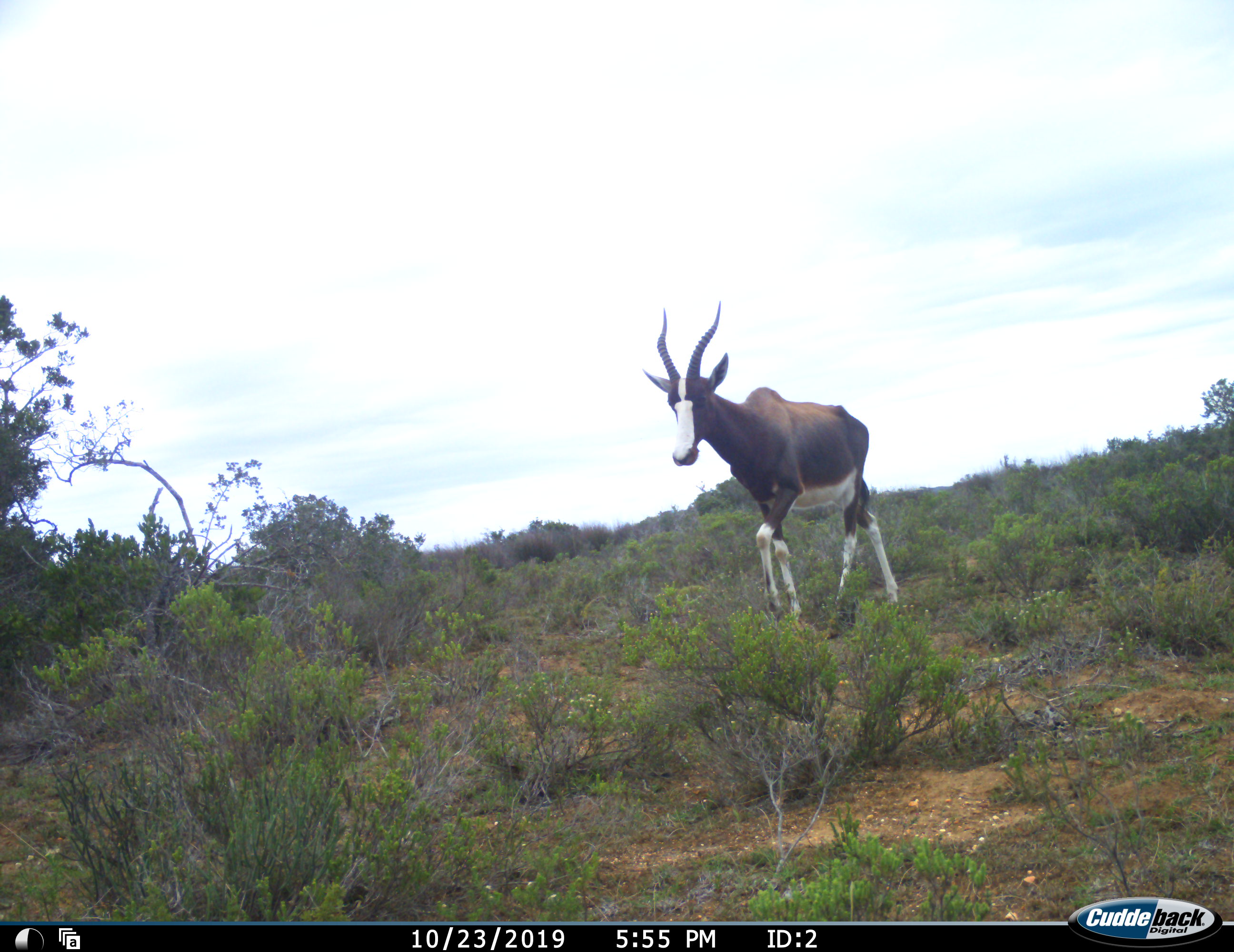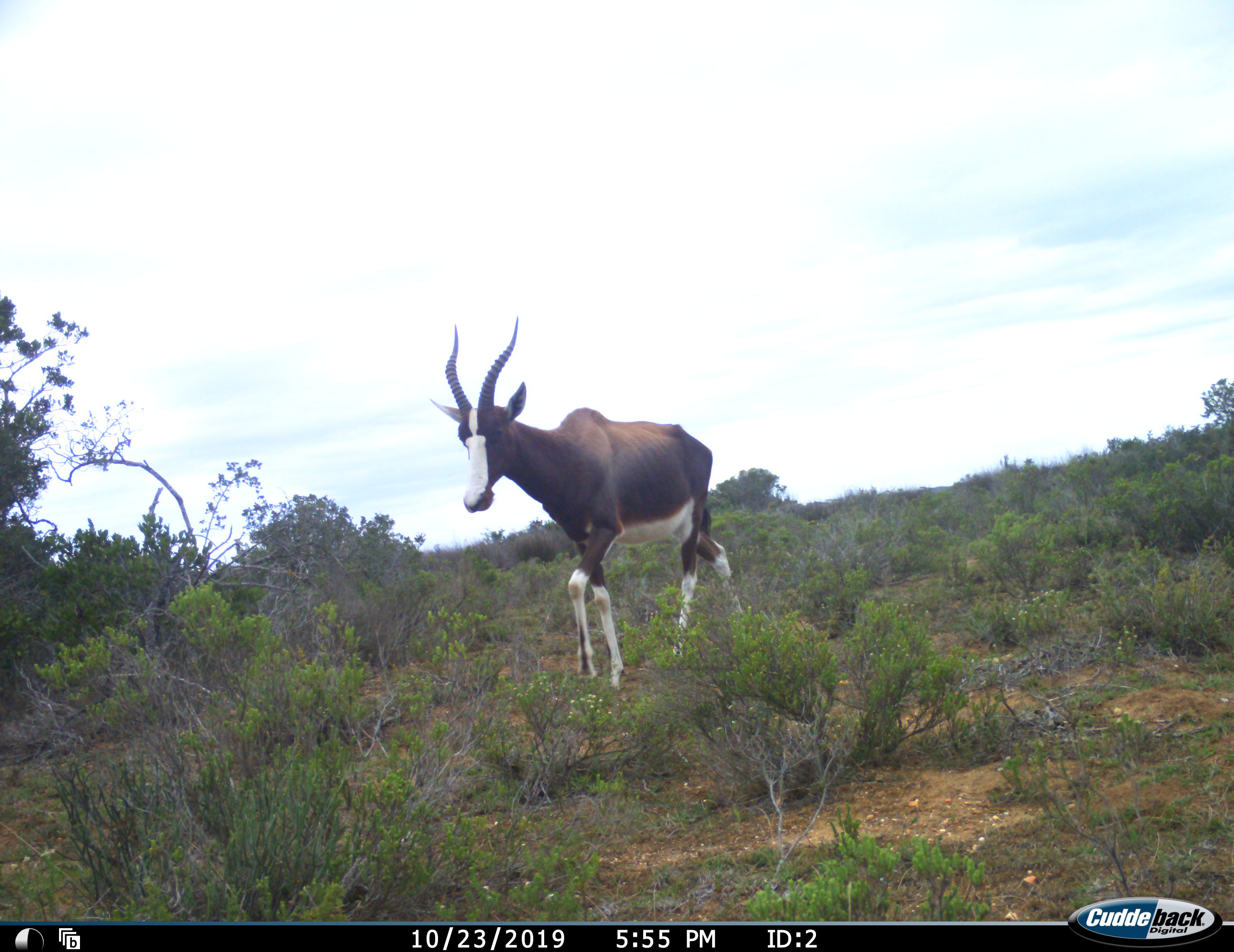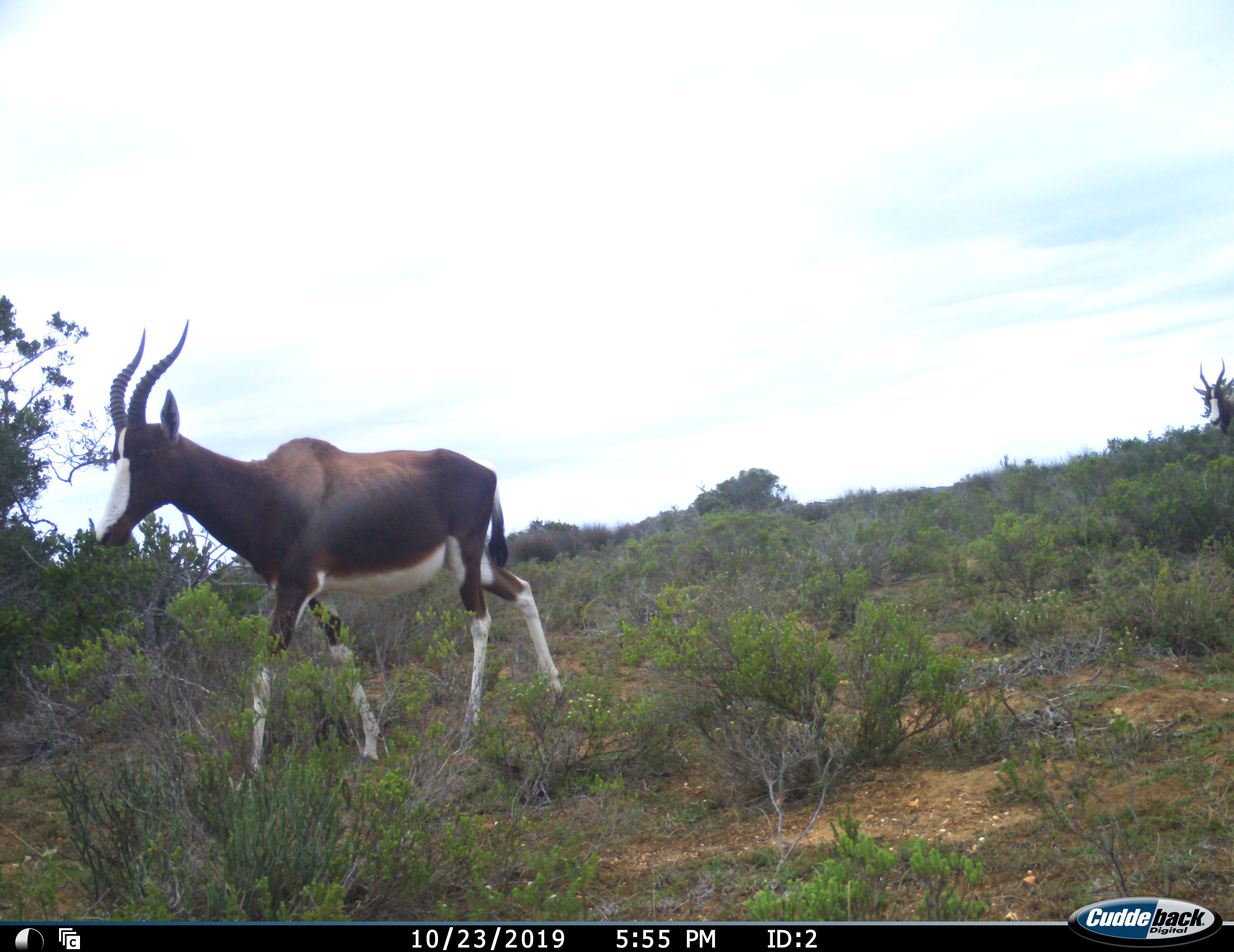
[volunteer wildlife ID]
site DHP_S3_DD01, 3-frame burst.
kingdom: Animalia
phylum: Chordata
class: Mammalia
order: Artiodactyla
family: Bovidae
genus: Damaliscus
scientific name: Damaliscus pygargus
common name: bontebok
Bontebok (Damaliscus pygargus), count 2. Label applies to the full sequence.